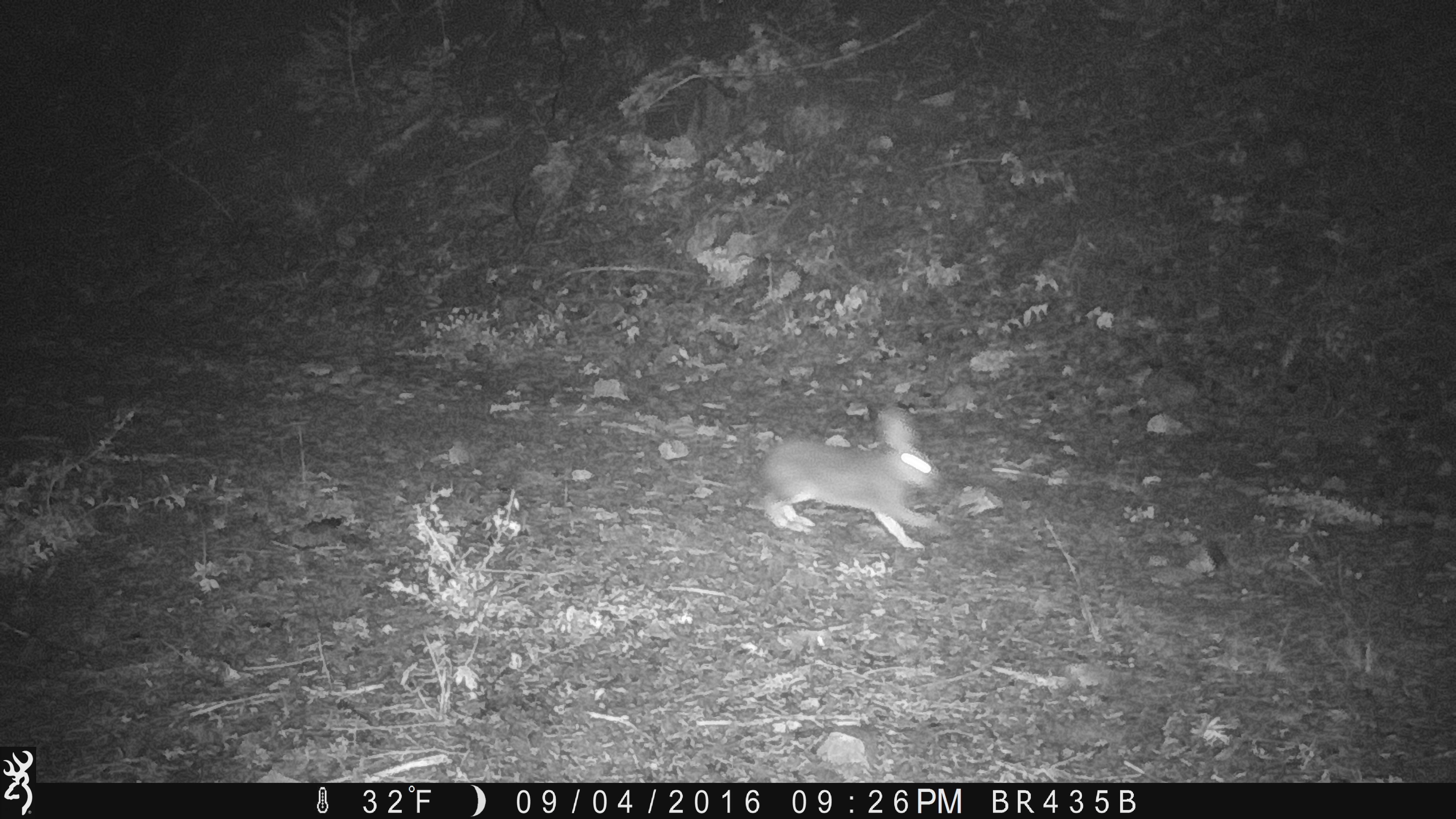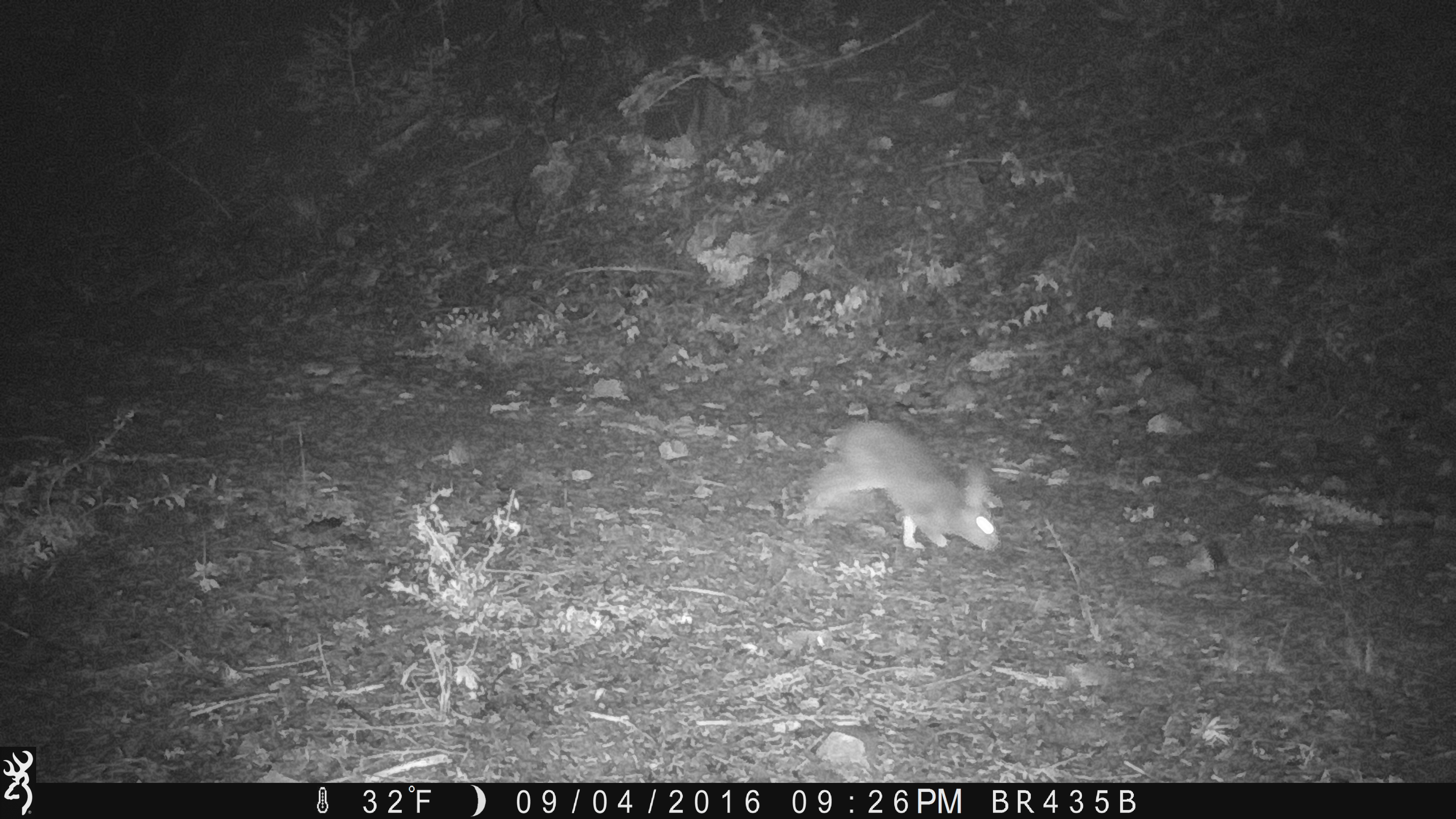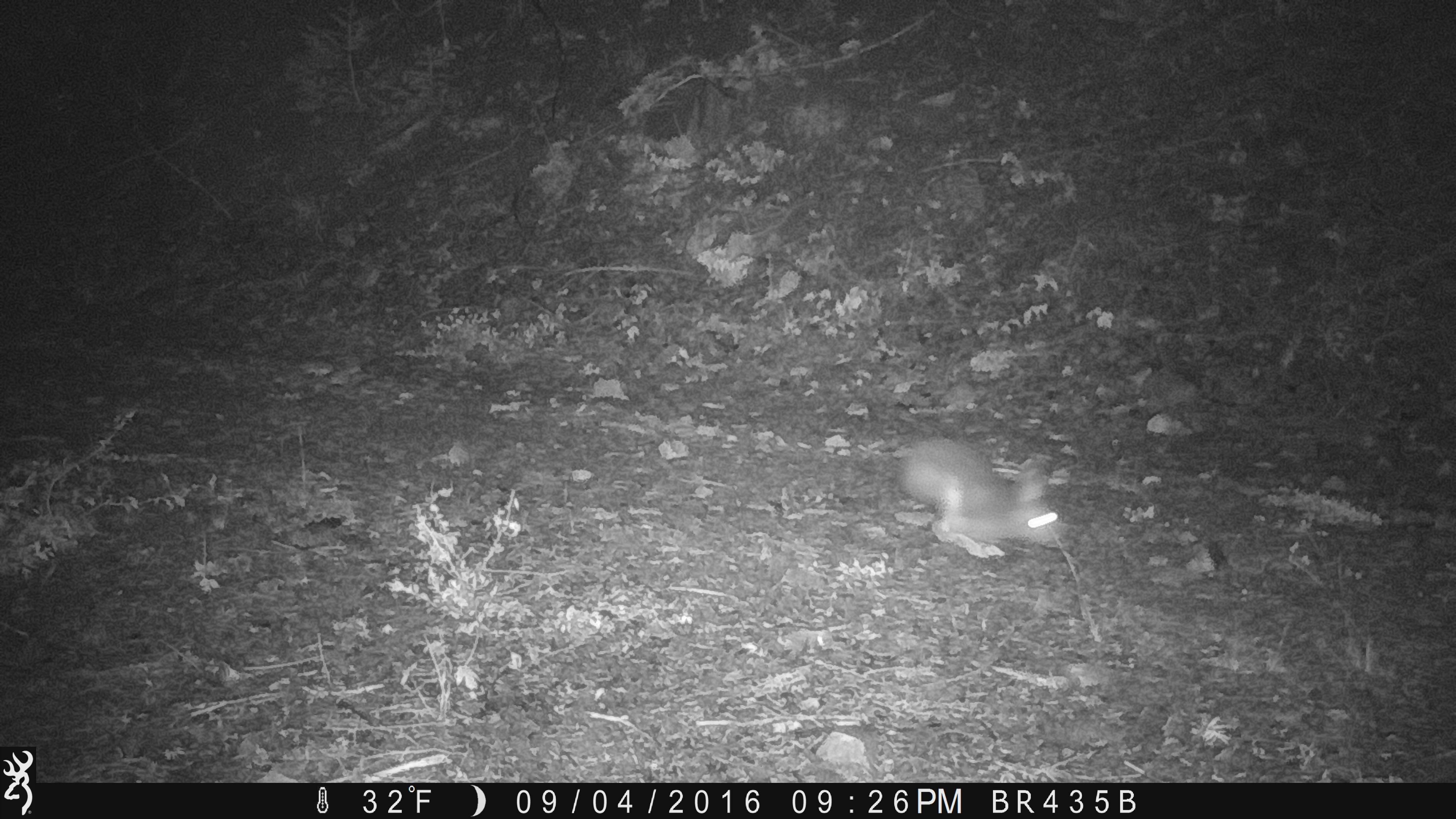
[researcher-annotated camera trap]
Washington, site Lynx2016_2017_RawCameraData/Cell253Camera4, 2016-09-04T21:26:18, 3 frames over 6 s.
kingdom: Animalia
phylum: Chordata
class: Mammalia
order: Lagomorpha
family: Leporidae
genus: Lepus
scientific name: Lepus americanus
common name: snowshoe hare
Lepus americanus (snowshoe hare). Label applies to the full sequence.